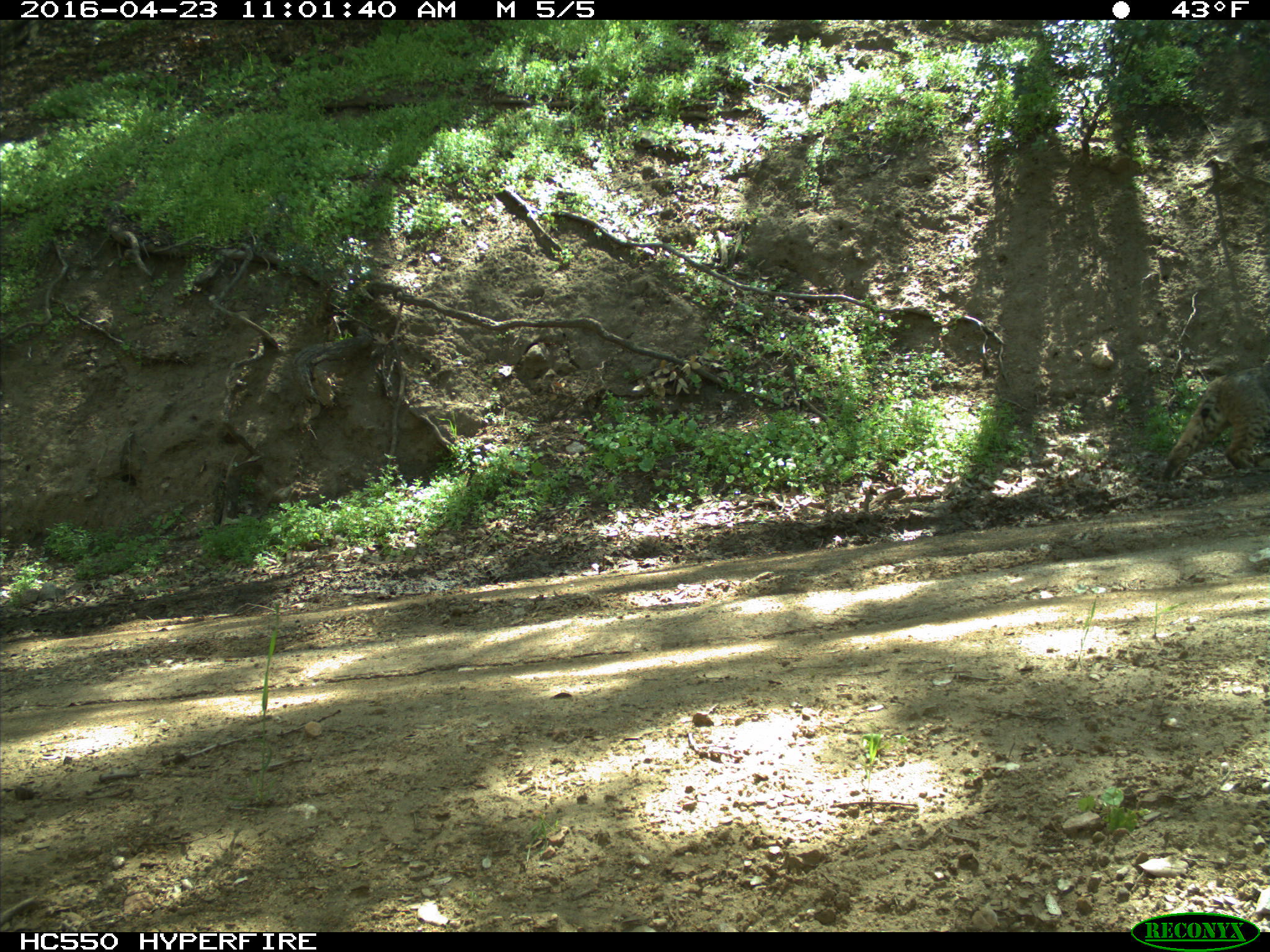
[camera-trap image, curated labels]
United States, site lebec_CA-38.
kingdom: Animalia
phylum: Chordata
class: Mammalia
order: Carnivora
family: Felidae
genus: Lynx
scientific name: Lynx rufus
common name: bobcat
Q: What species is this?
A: Lynx rufus (bobcat).